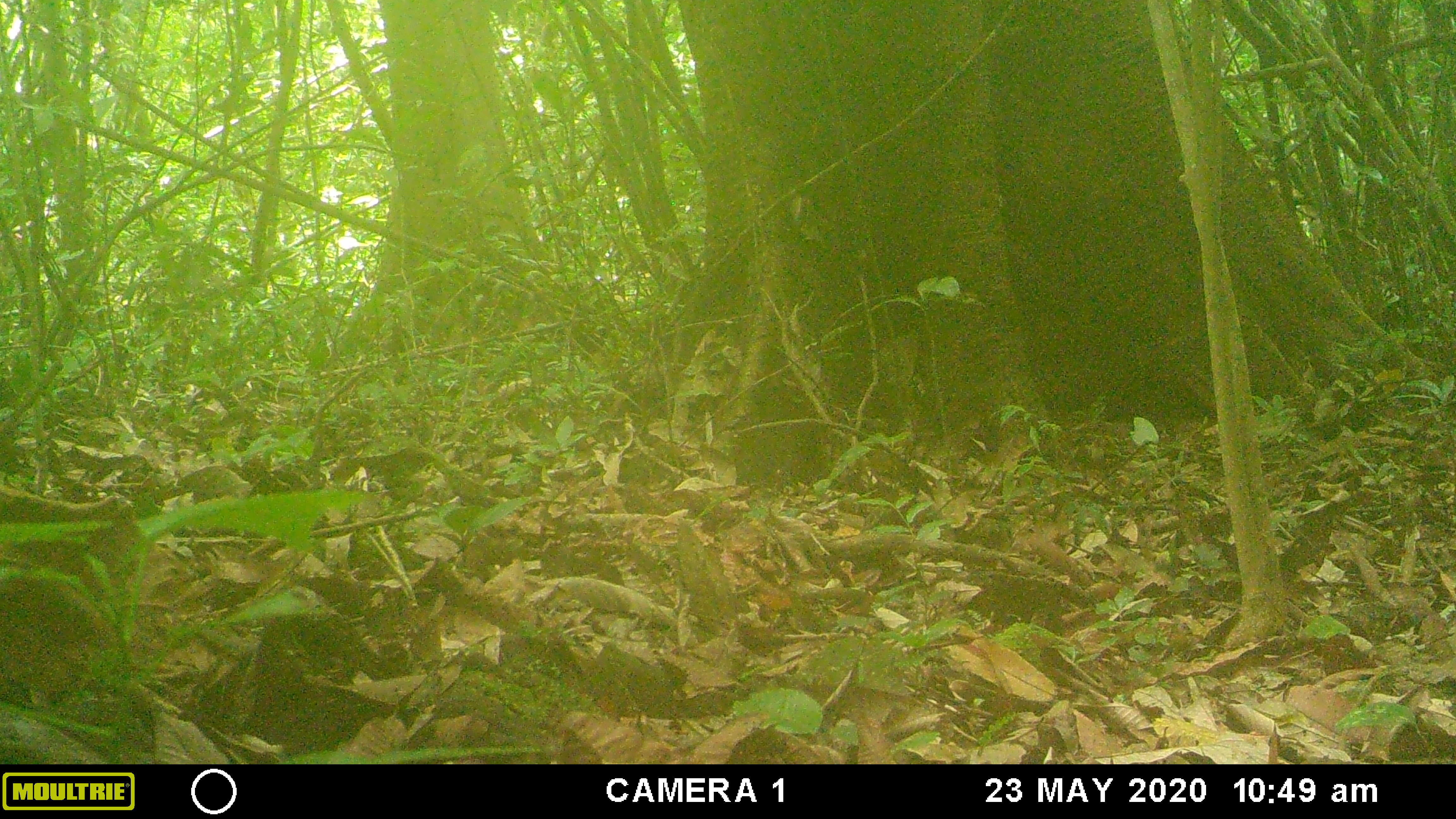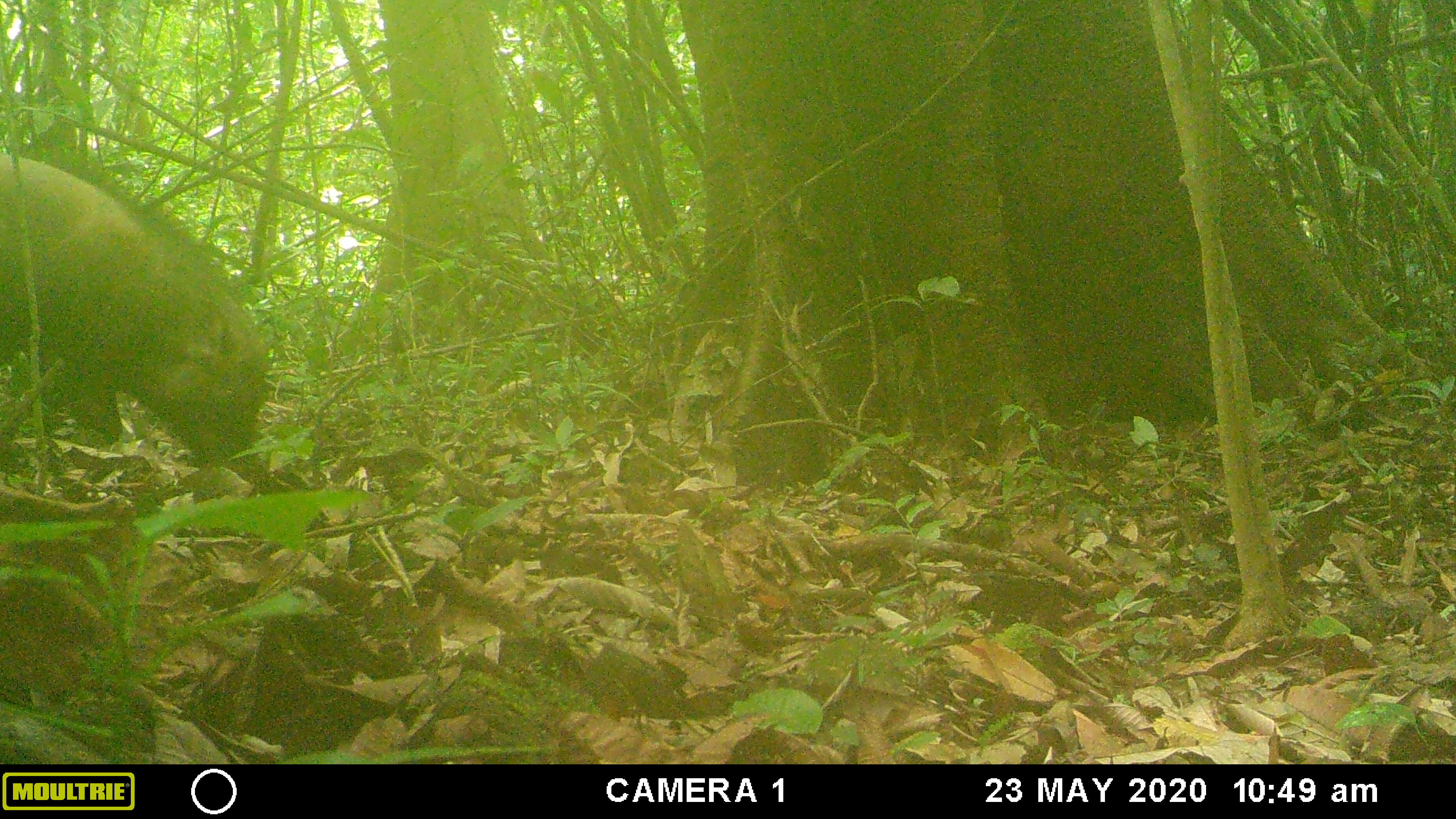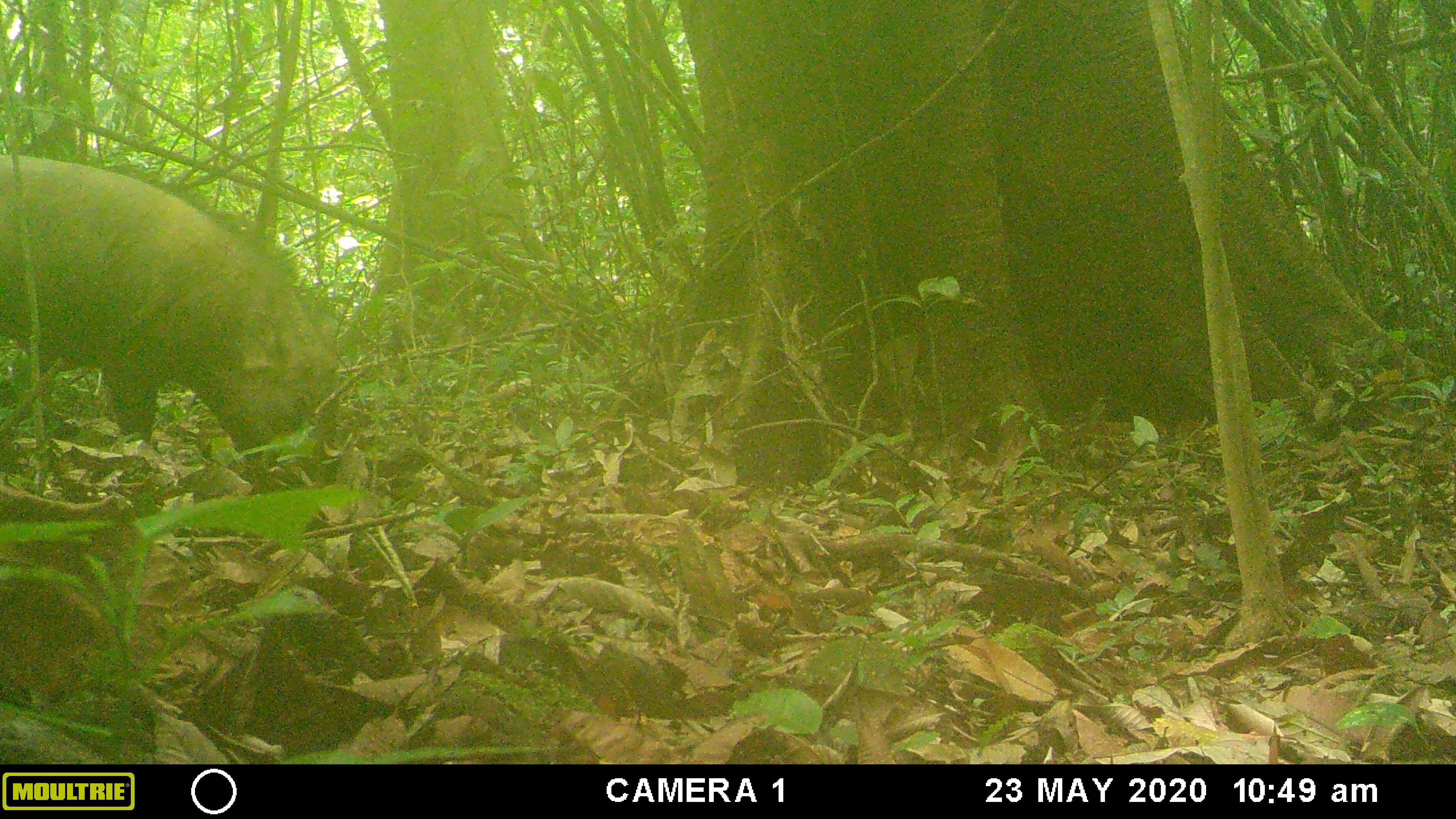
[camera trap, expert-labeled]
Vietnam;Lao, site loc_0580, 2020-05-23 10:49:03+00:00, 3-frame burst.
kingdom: Animalia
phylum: Chordata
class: Mammalia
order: Artiodactyla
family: Suidae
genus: Sus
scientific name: Sus scrofa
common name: eurasian wild pig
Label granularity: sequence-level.